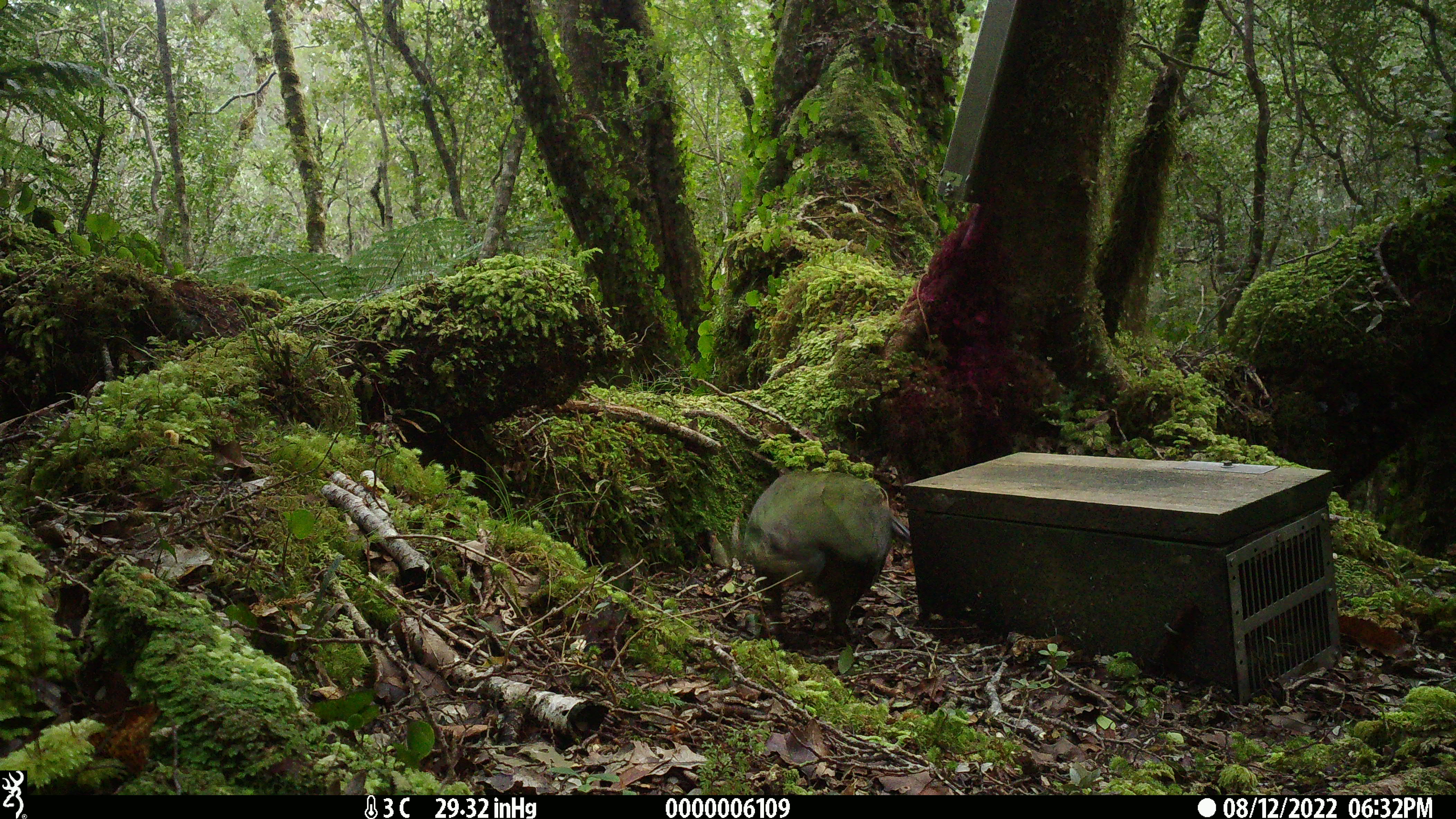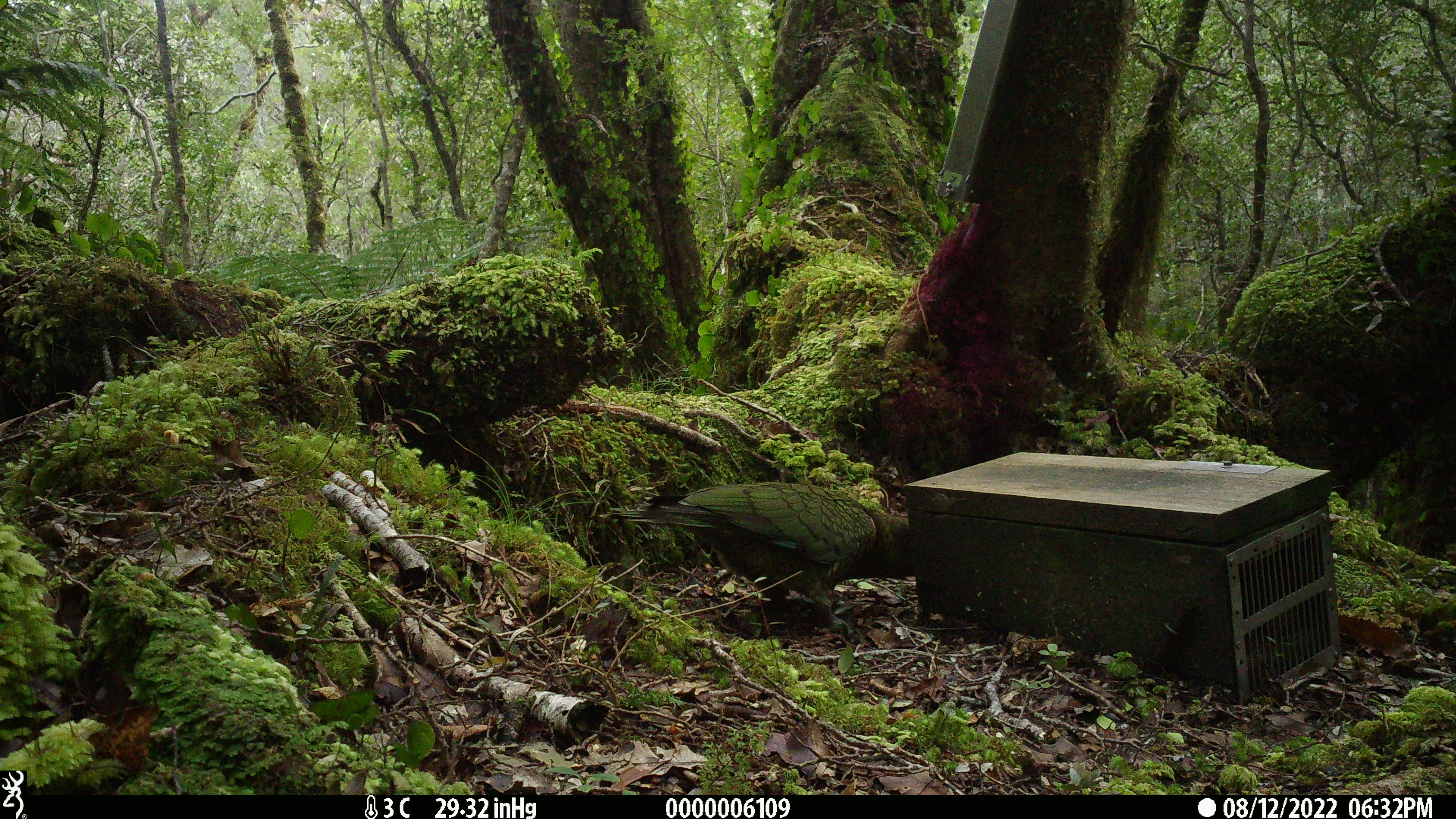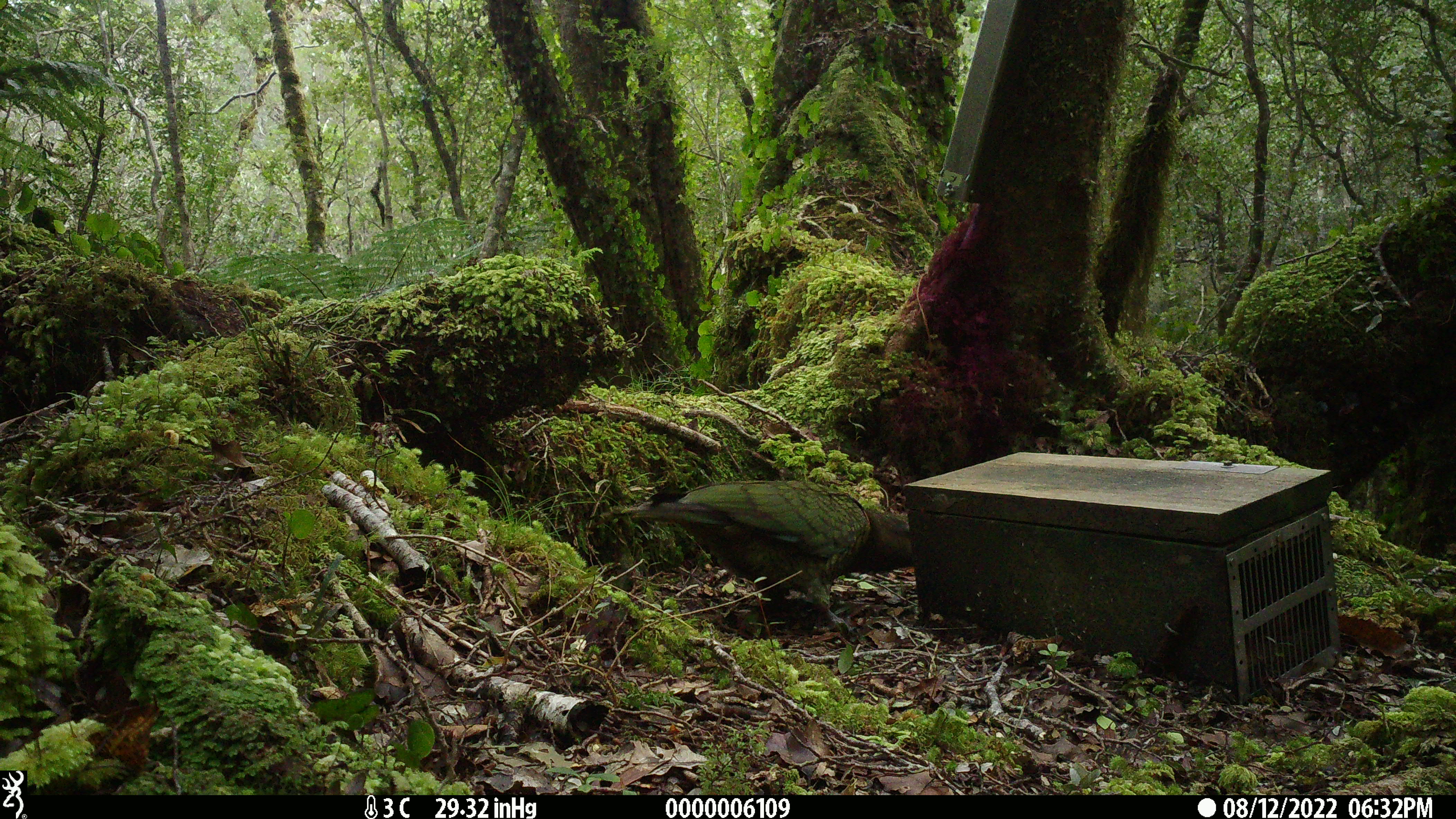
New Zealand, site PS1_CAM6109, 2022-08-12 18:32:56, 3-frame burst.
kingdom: Animalia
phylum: Chordata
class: Aves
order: Psittaciformes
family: Strigopidae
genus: Nestor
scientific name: Nestor notabilis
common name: kea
Kea (Nestor notabilis).